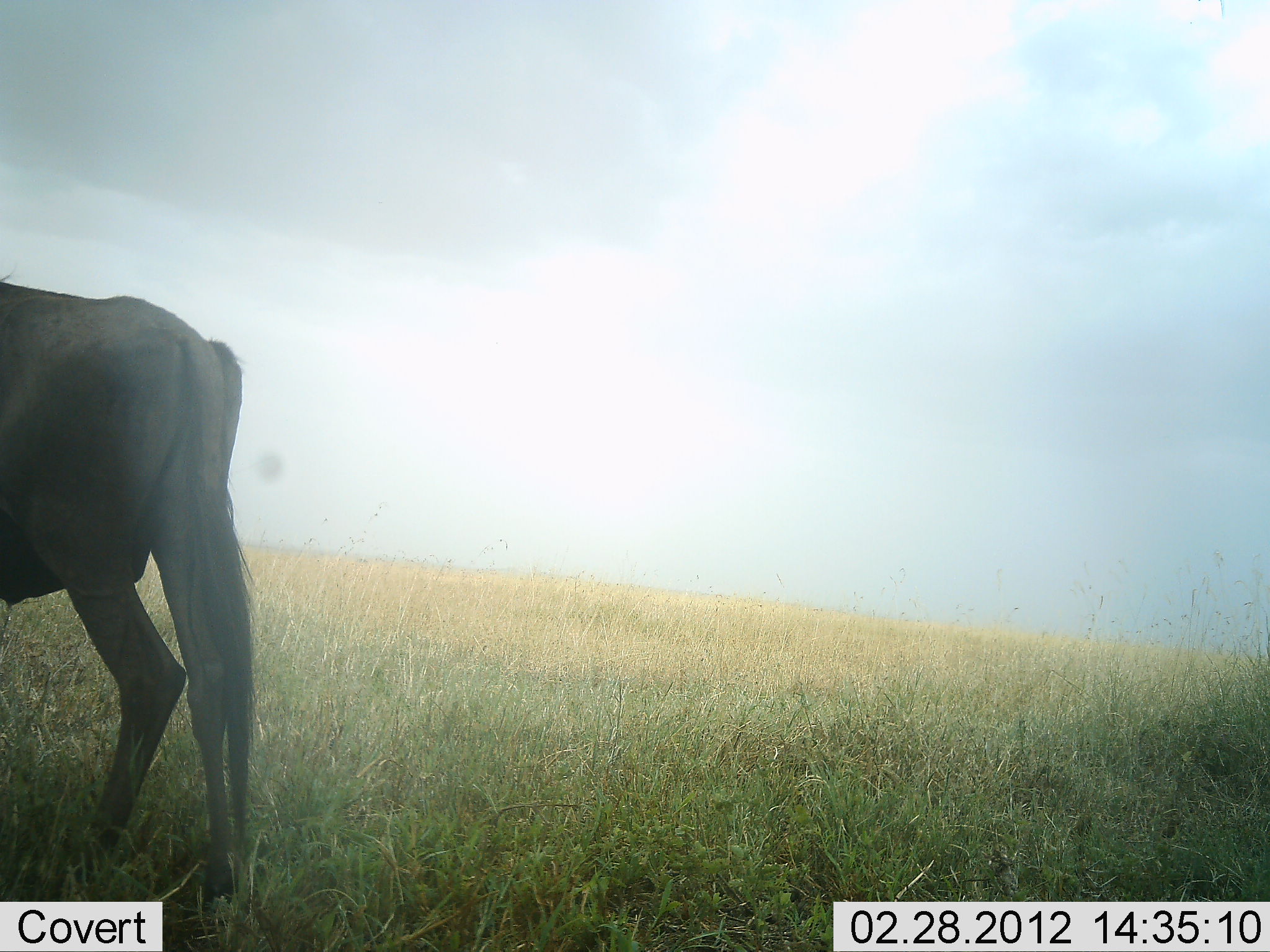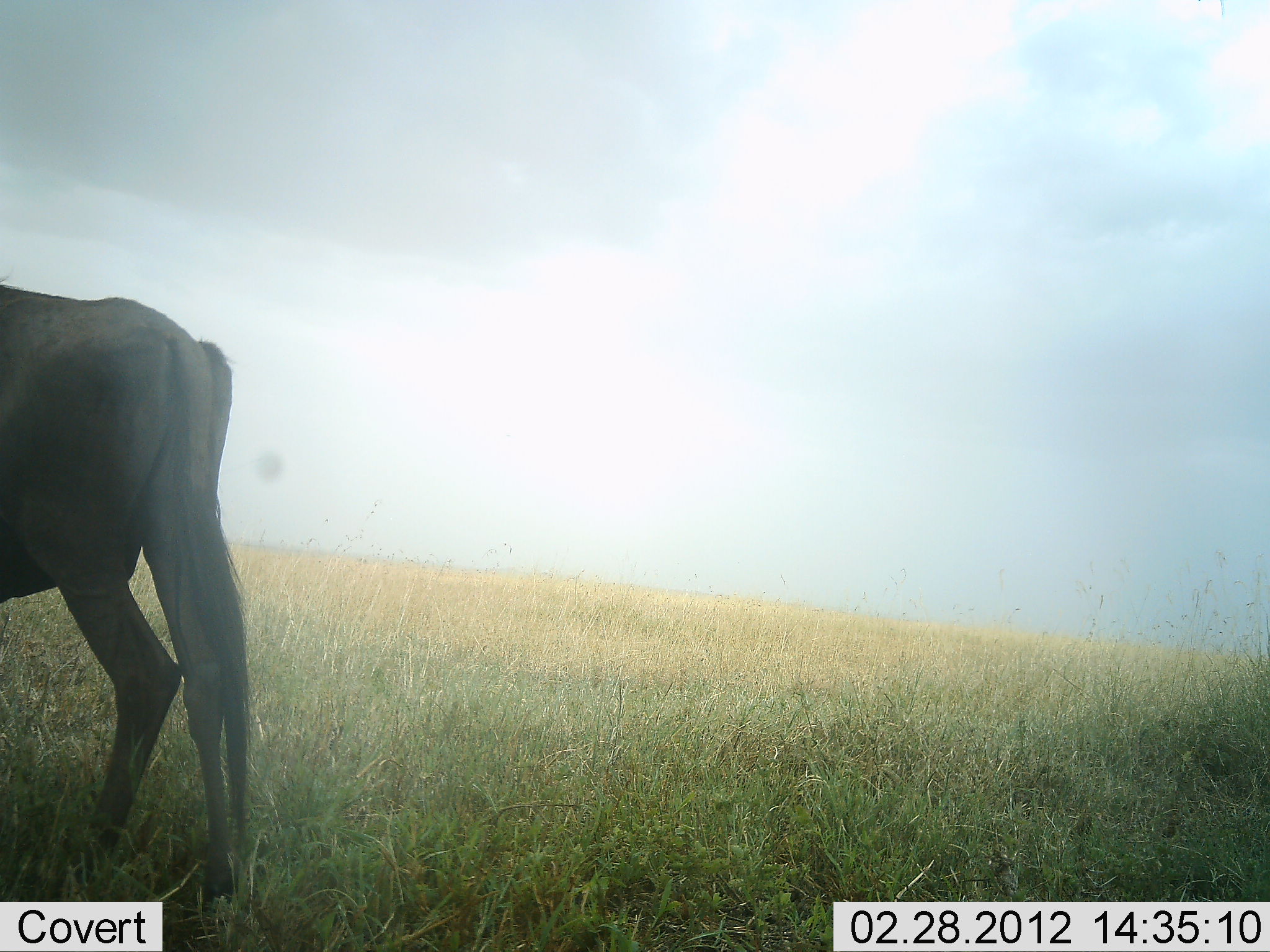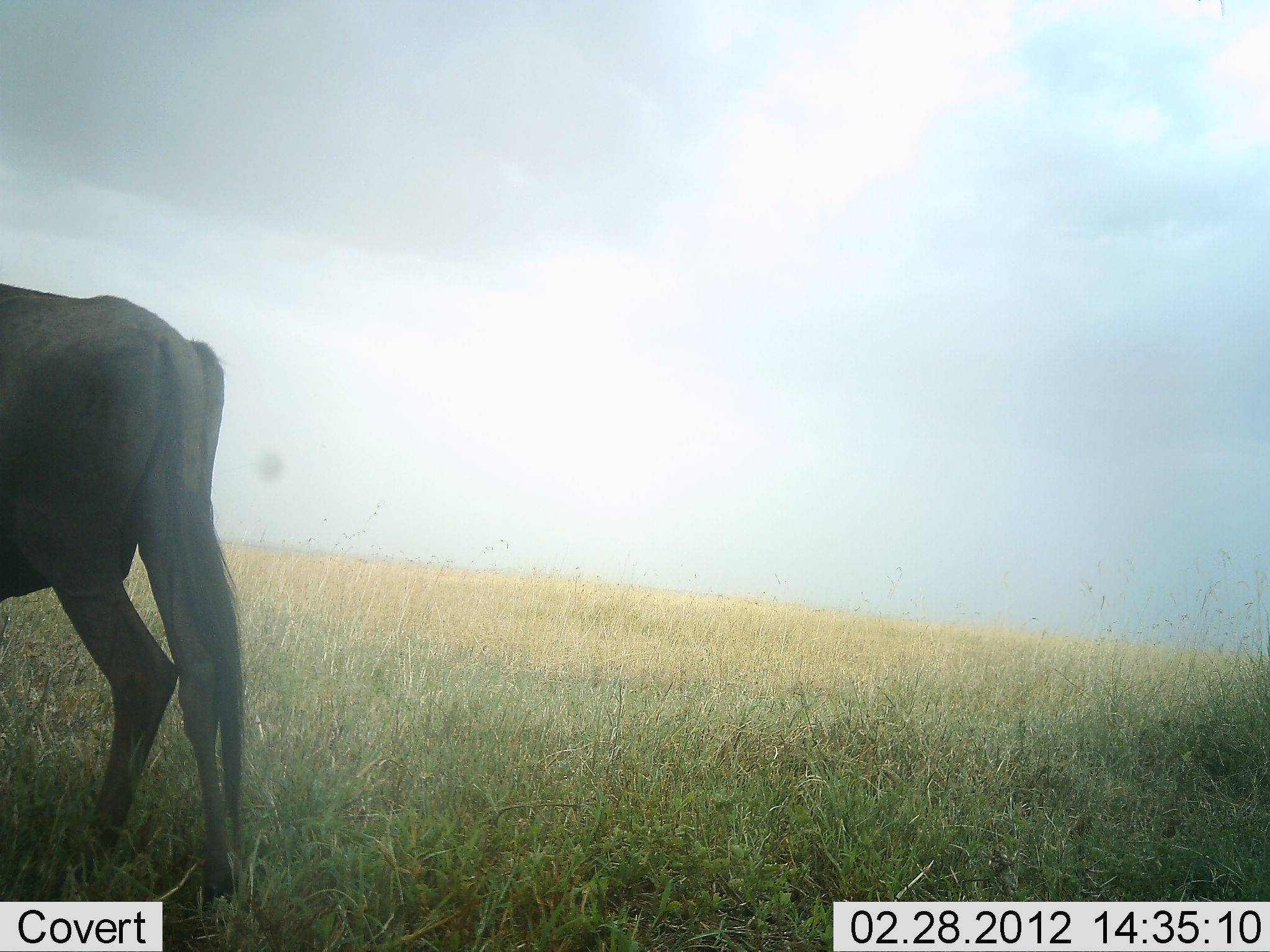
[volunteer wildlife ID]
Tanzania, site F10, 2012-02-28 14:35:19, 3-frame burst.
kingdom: Animalia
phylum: Chordata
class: Mammalia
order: Artiodactyla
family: Bovidae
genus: Connochaetes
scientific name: Connochaetes taurinus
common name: blue wildebeest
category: wildebeest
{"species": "wildebeest (blue wildebeest) (Connochaetes taurinus)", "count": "1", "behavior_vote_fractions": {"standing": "89%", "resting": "0%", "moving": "7%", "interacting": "4%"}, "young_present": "11%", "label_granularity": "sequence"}